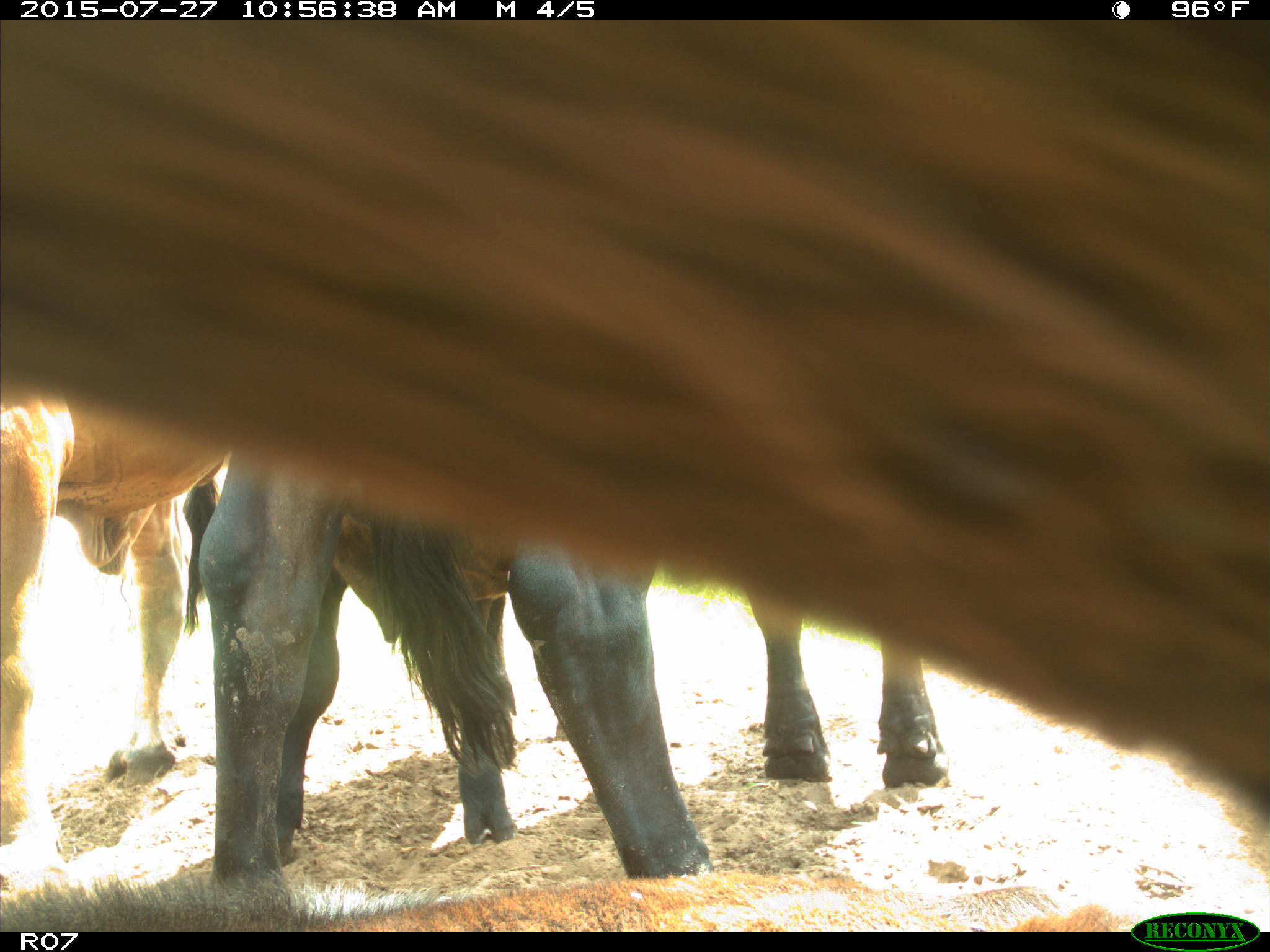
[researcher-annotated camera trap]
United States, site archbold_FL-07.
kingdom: Animalia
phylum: Chordata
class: Mammalia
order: Artiodactyla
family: Bovidae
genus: Bos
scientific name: Bos taurus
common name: domestic cow